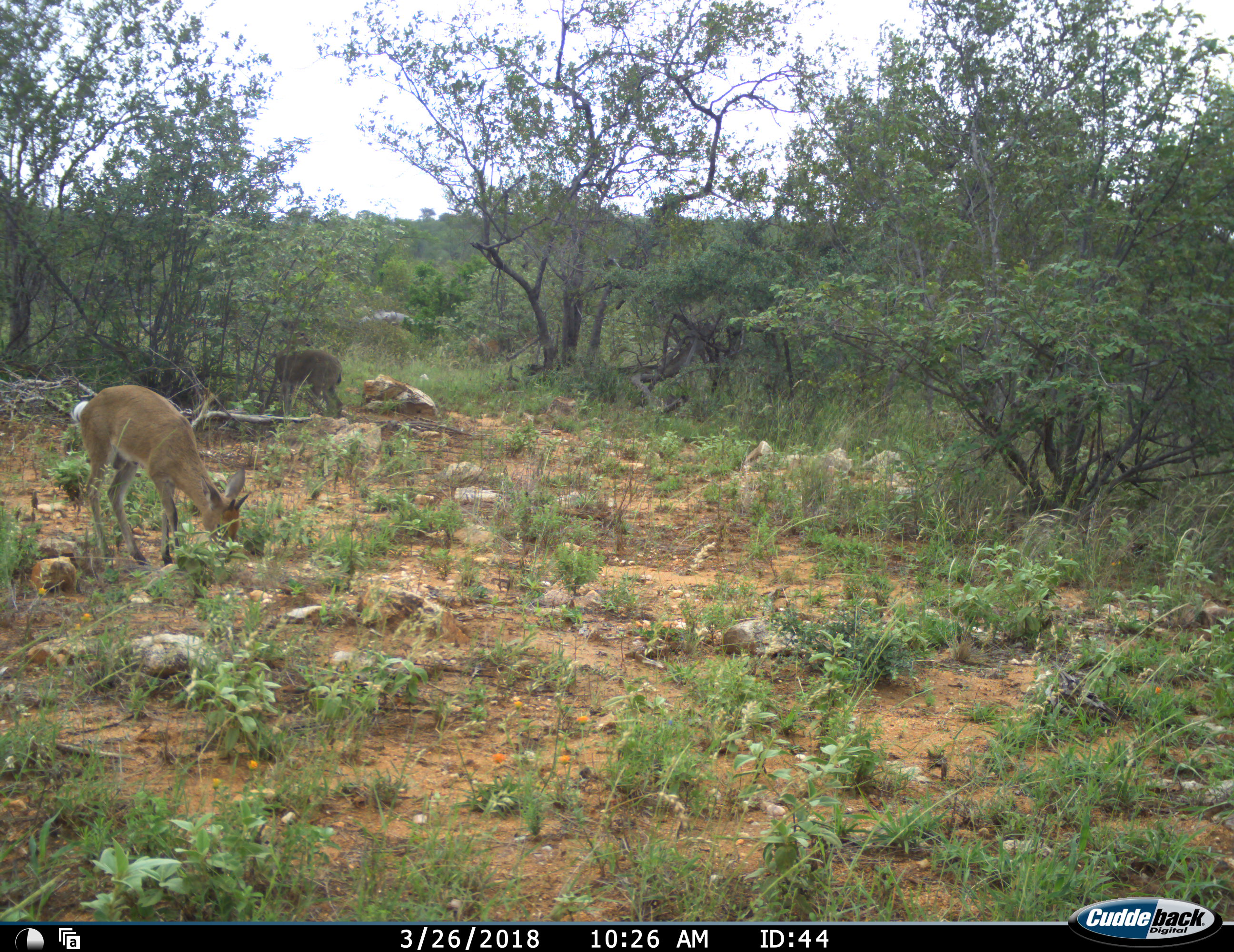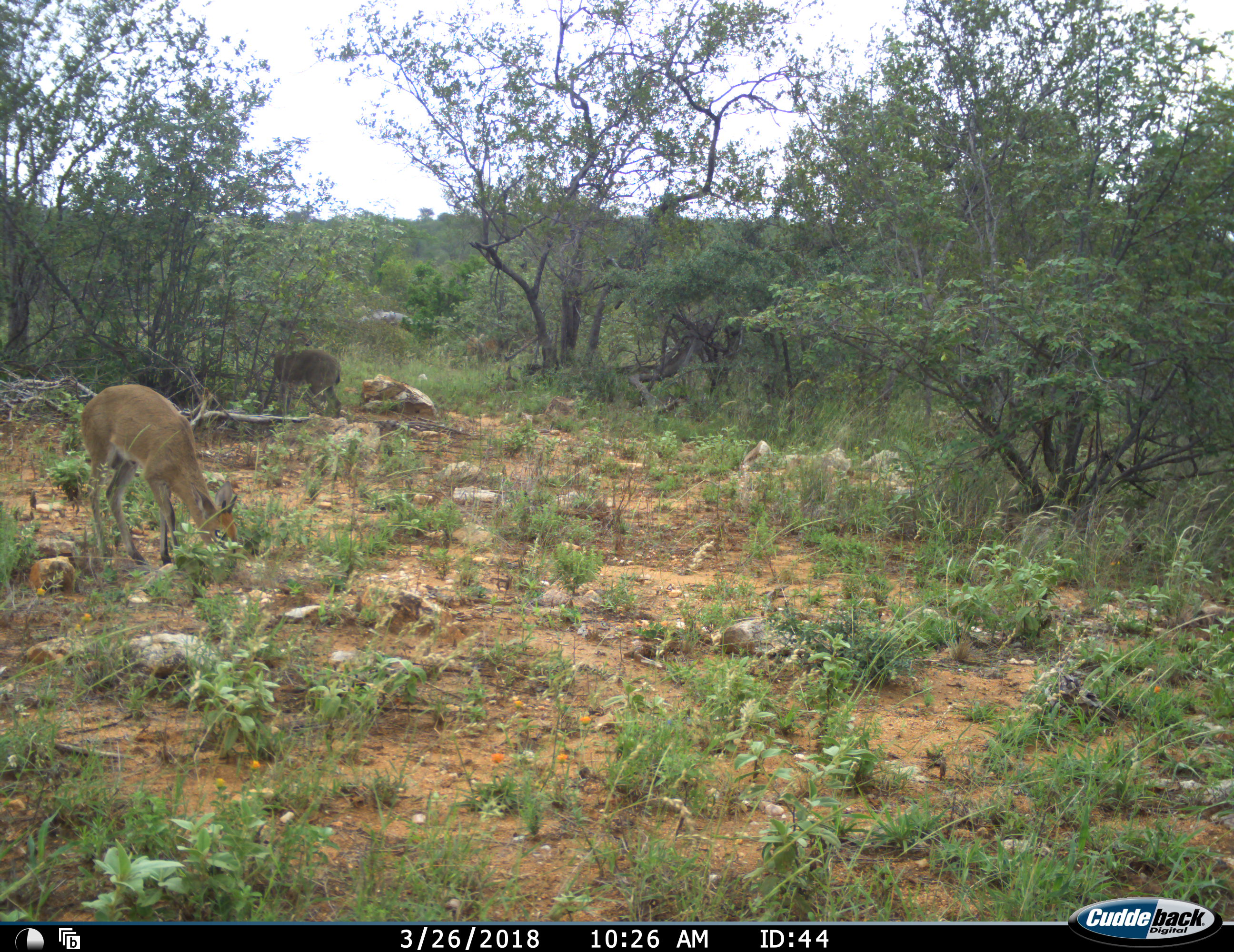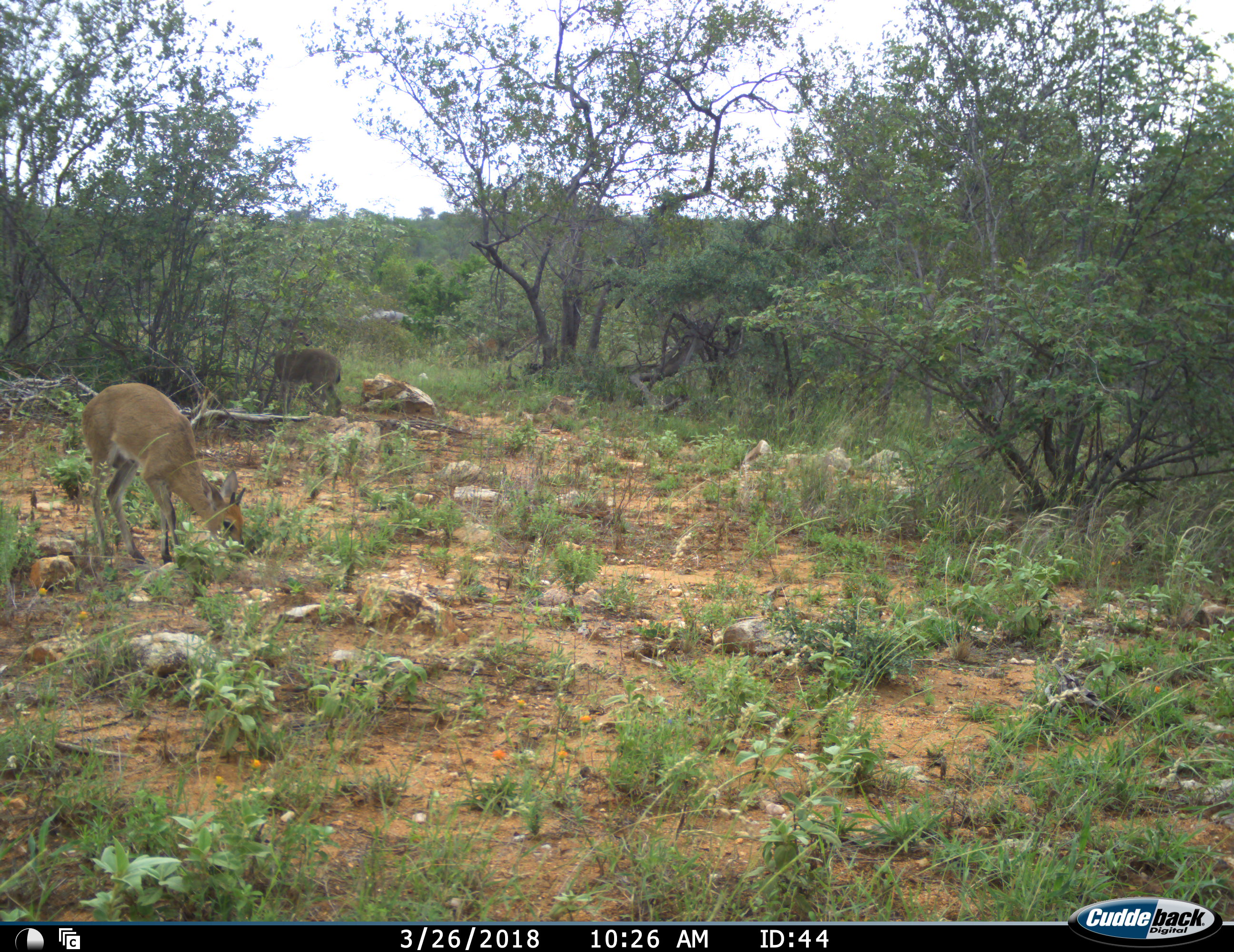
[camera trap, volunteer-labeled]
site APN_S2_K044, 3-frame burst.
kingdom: Animalia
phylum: Chordata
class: Mammalia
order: Artiodactyla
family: Bovidae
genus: Sylvicapra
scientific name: Sylvicapra grimmia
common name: common duiker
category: duikercommongrey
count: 2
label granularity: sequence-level